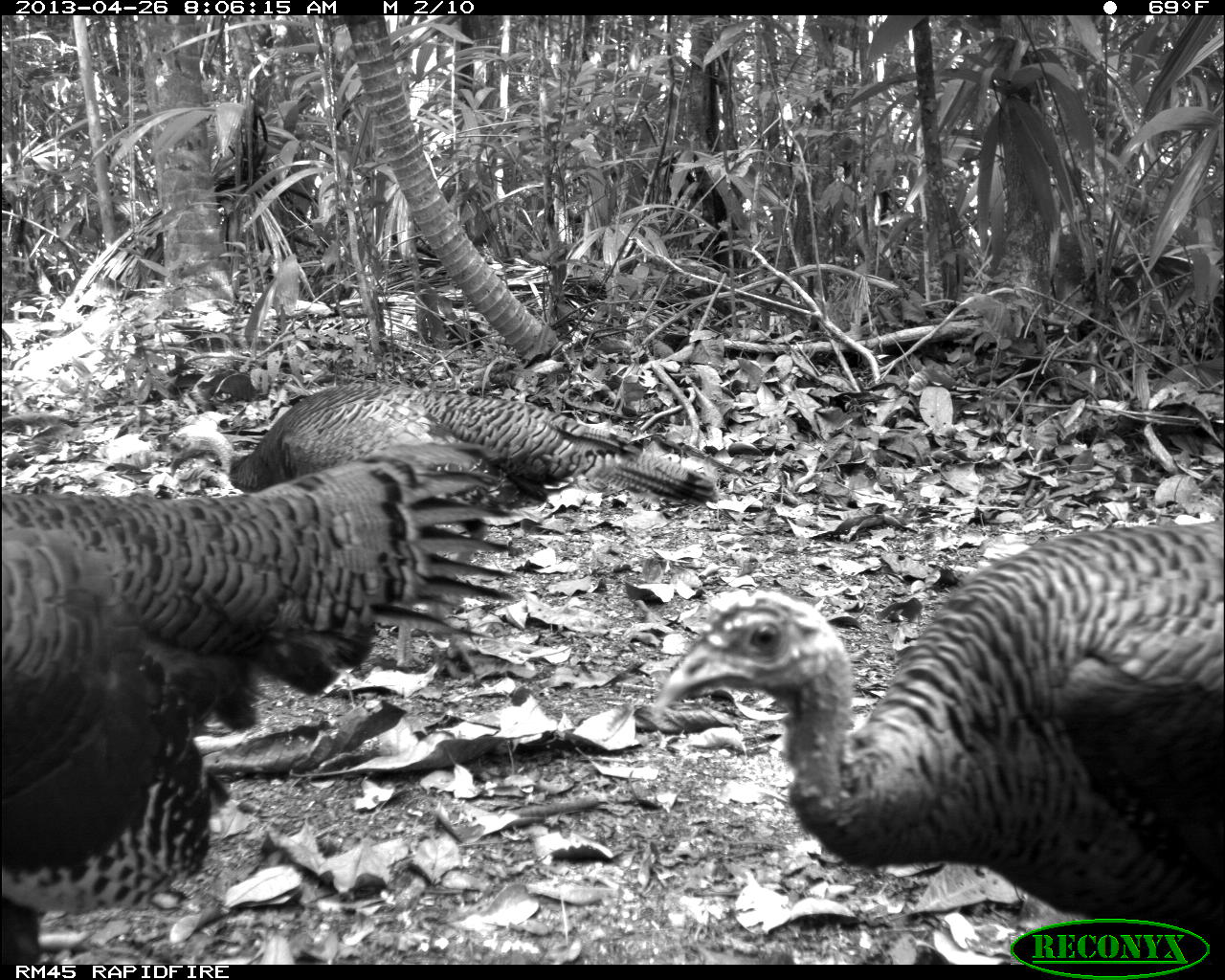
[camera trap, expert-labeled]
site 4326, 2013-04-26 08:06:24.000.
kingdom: Animalia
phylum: Chordata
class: Aves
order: Galliformes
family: Phasianidae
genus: Meleagris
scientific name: Meleagris ocellata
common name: ocellated turkey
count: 4